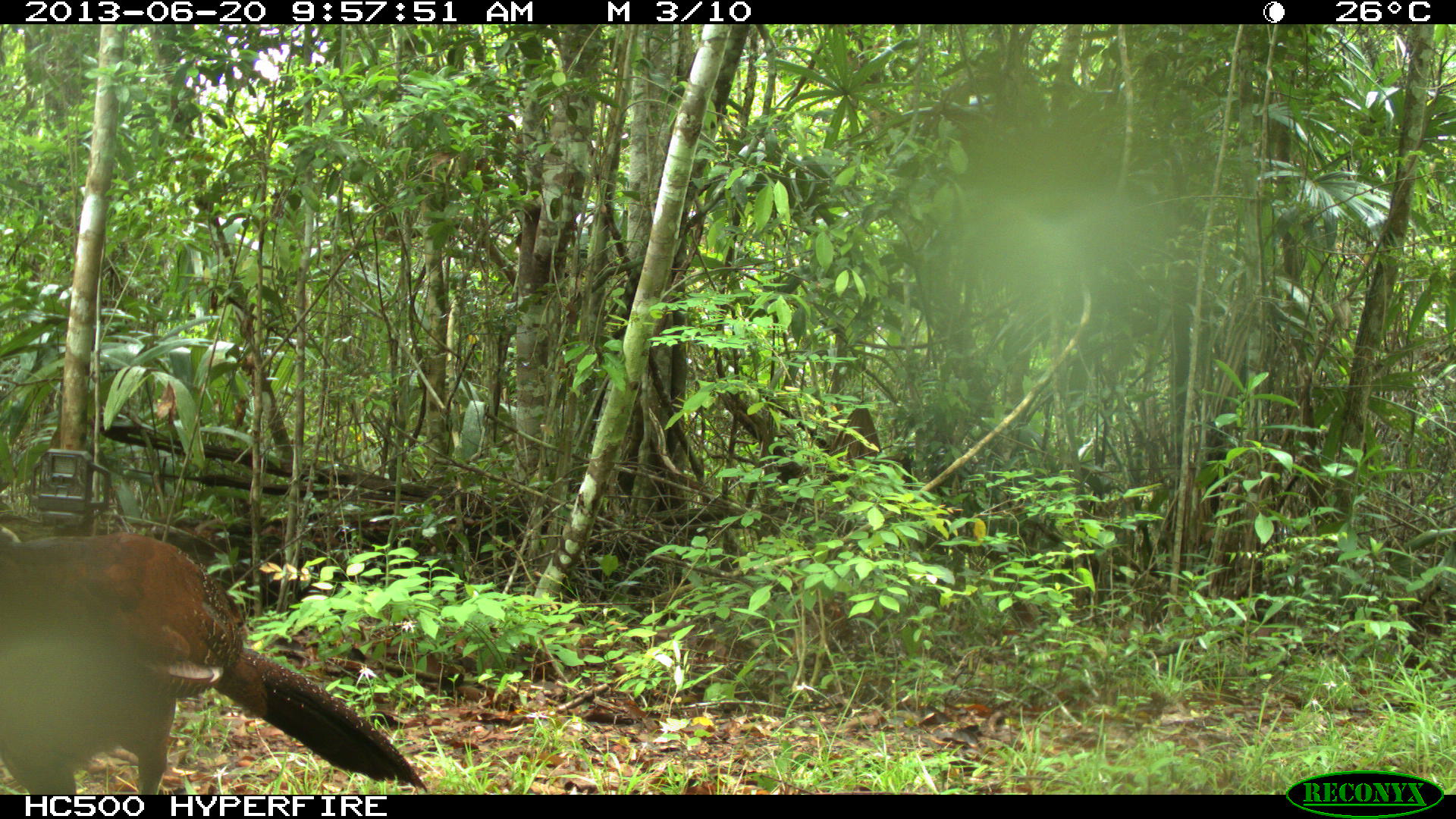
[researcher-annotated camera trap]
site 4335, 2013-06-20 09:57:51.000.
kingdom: Animalia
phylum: Chordata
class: Aves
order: Galliformes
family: Cracidae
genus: Crax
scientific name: Crax rubra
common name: great curassow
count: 1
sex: female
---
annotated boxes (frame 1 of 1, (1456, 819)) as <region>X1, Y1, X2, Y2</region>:
crax rubra: <region>0, 525, 427, 794</region>